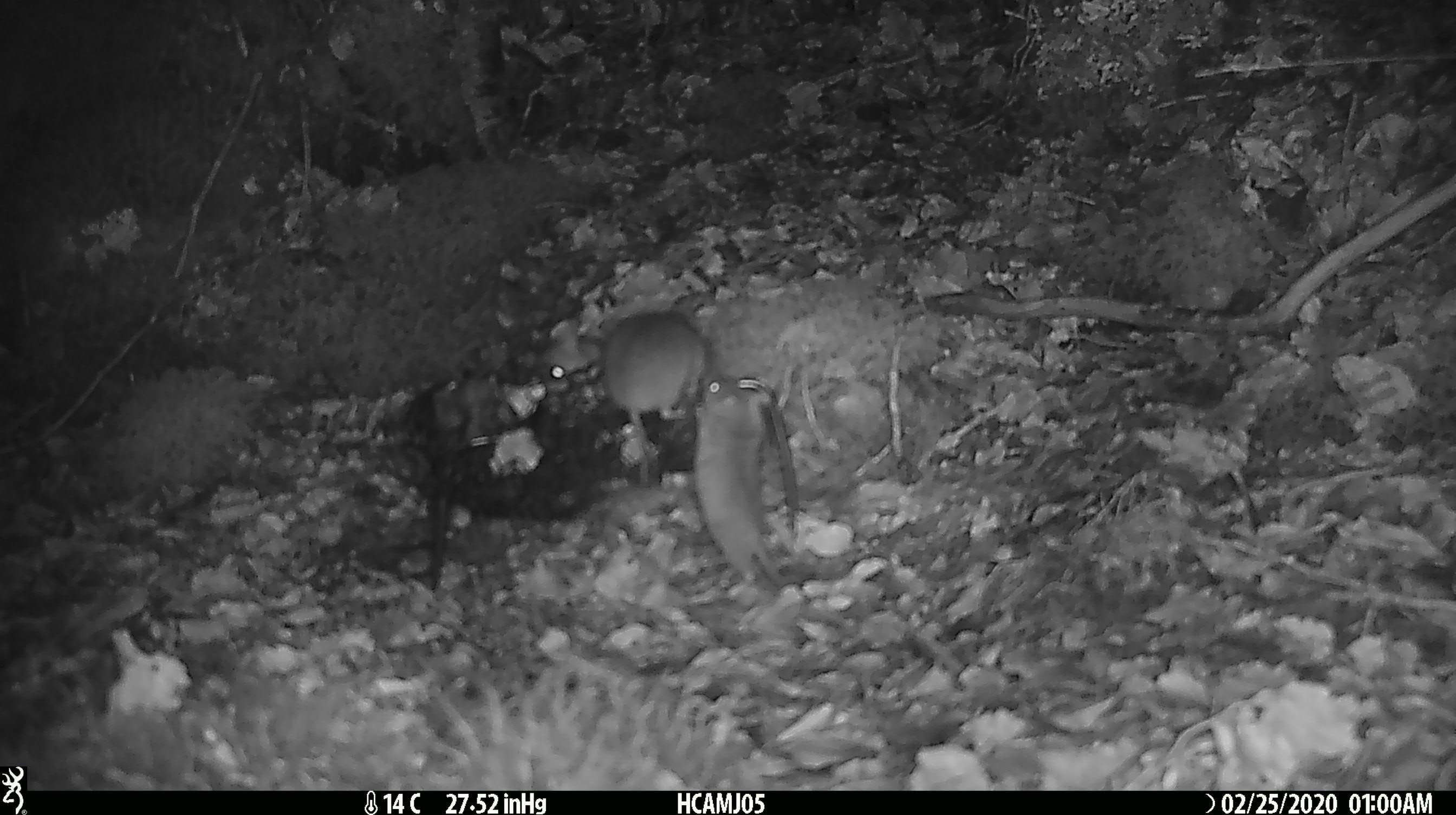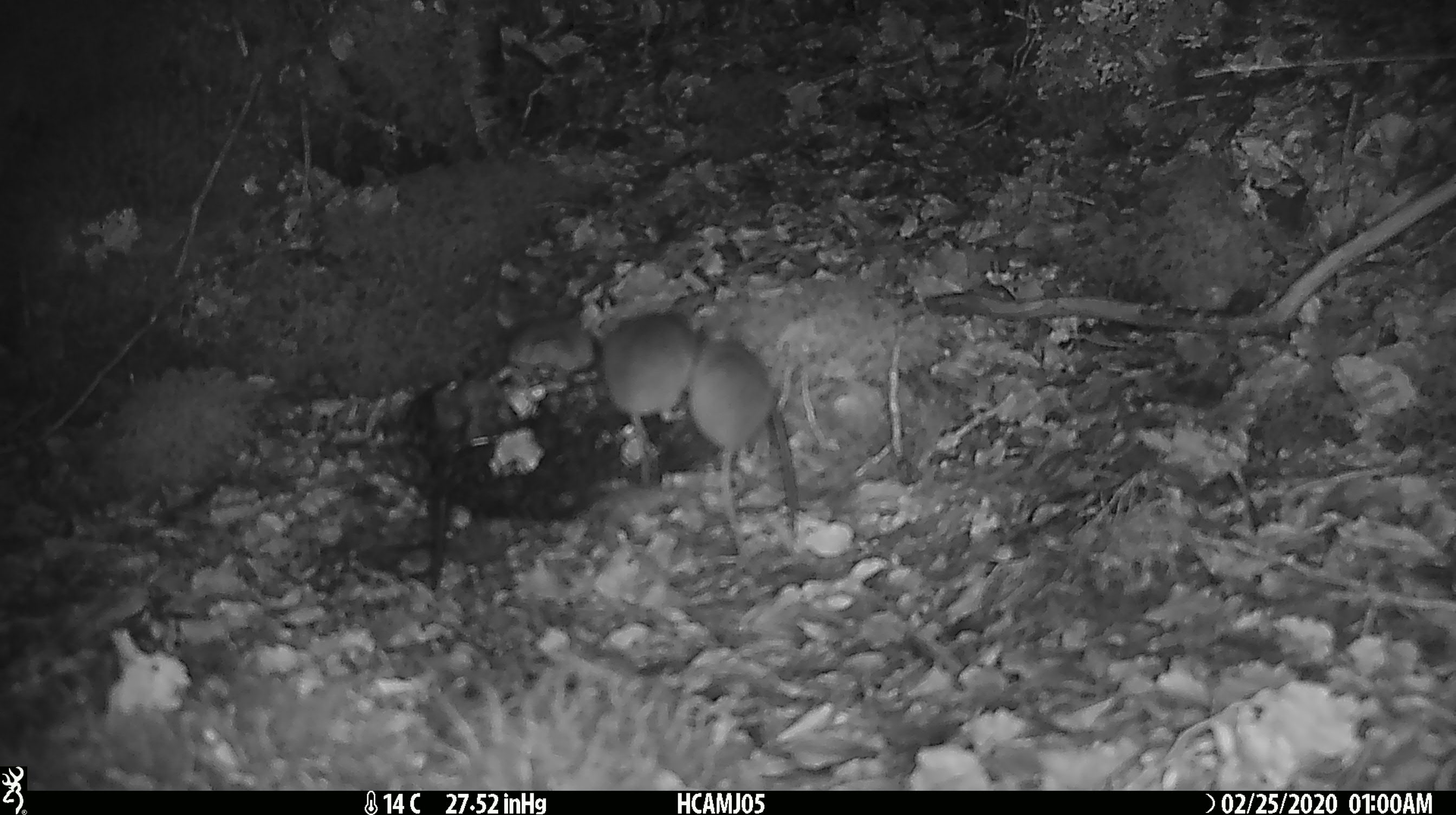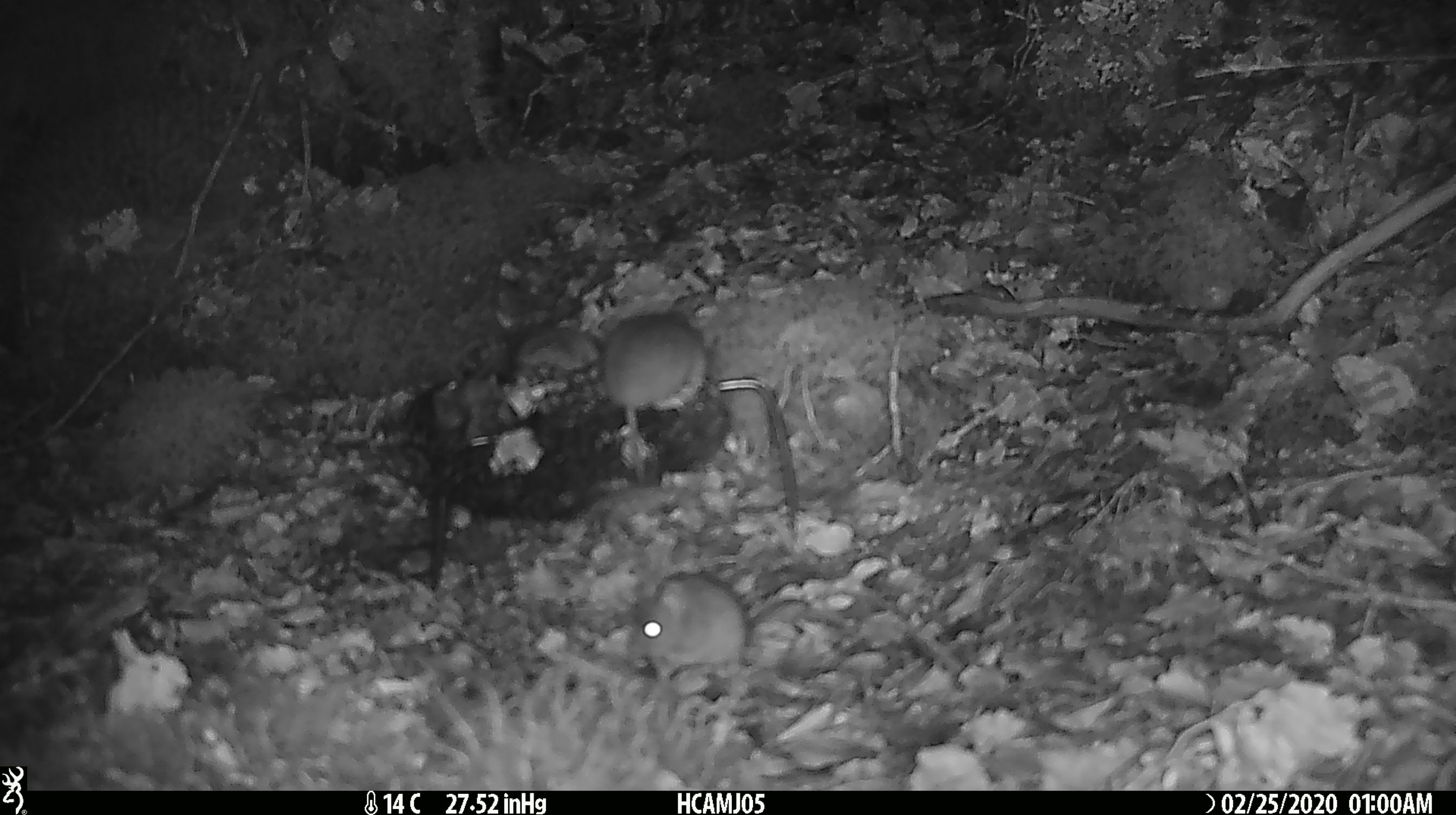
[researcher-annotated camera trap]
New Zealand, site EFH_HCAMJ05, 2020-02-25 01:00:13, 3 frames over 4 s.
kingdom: Animalia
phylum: Chordata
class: Mammalia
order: Rodentia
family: Muridae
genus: Mus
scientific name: Mus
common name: mouse